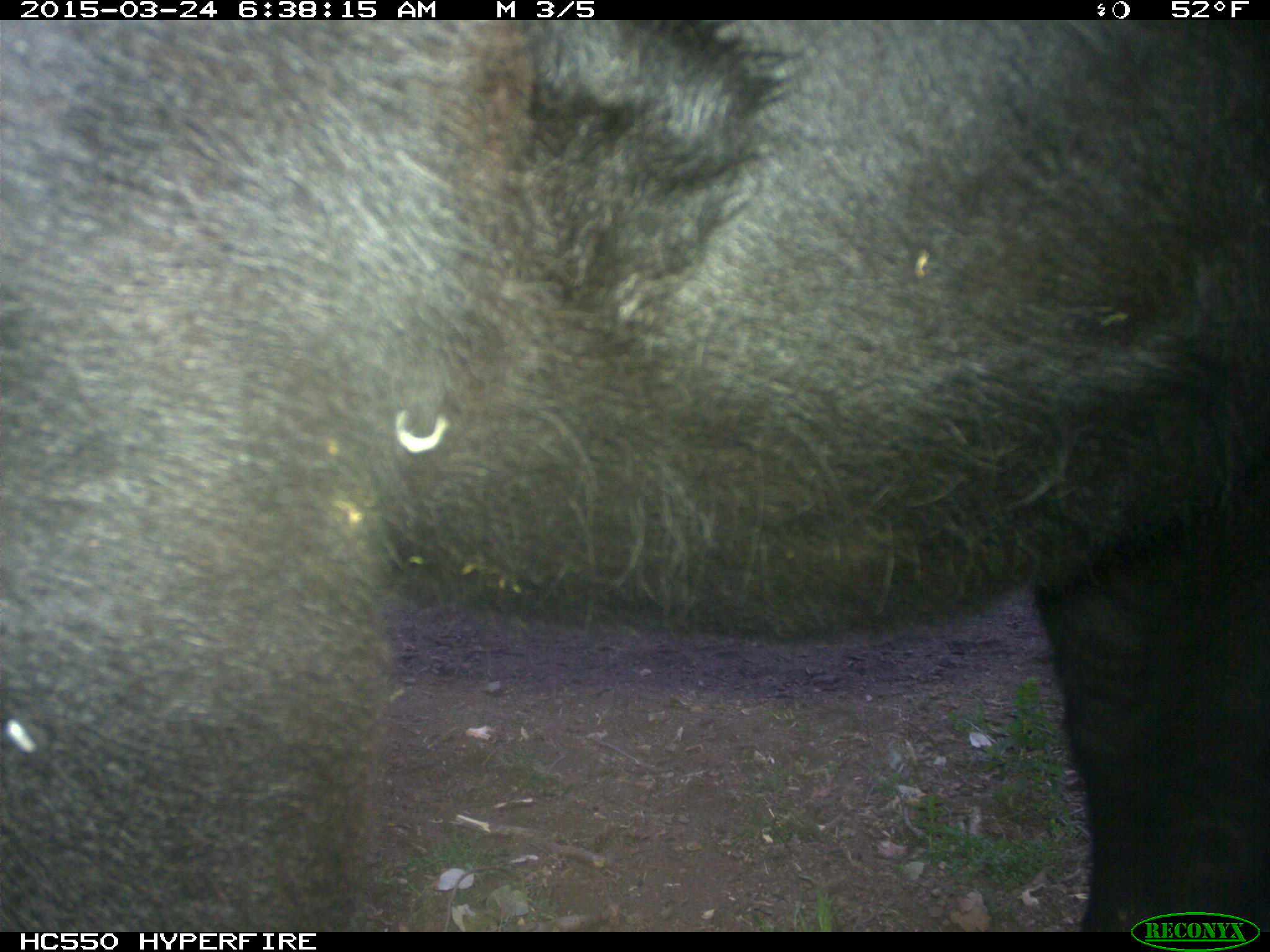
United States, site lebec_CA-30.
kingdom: Animalia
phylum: Chordata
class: Mammalia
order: Artiodactyla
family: Bovidae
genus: Bos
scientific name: Bos taurus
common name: domestic cow